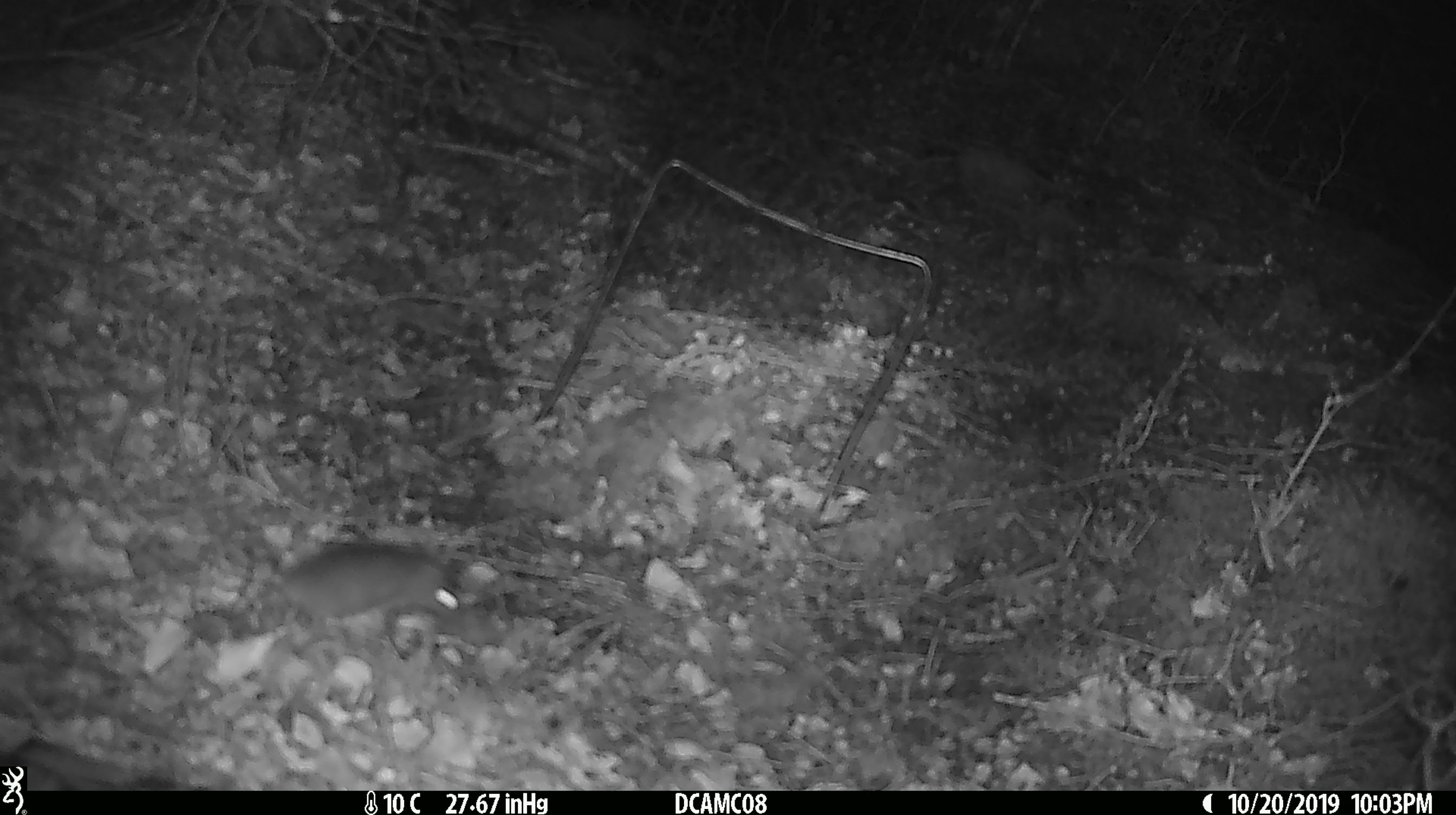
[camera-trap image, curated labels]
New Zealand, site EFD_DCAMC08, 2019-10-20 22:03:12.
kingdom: Animalia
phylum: Chordata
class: Mammalia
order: Rodentia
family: Muridae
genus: Mus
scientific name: Mus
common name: mouse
Mouse (Mus).